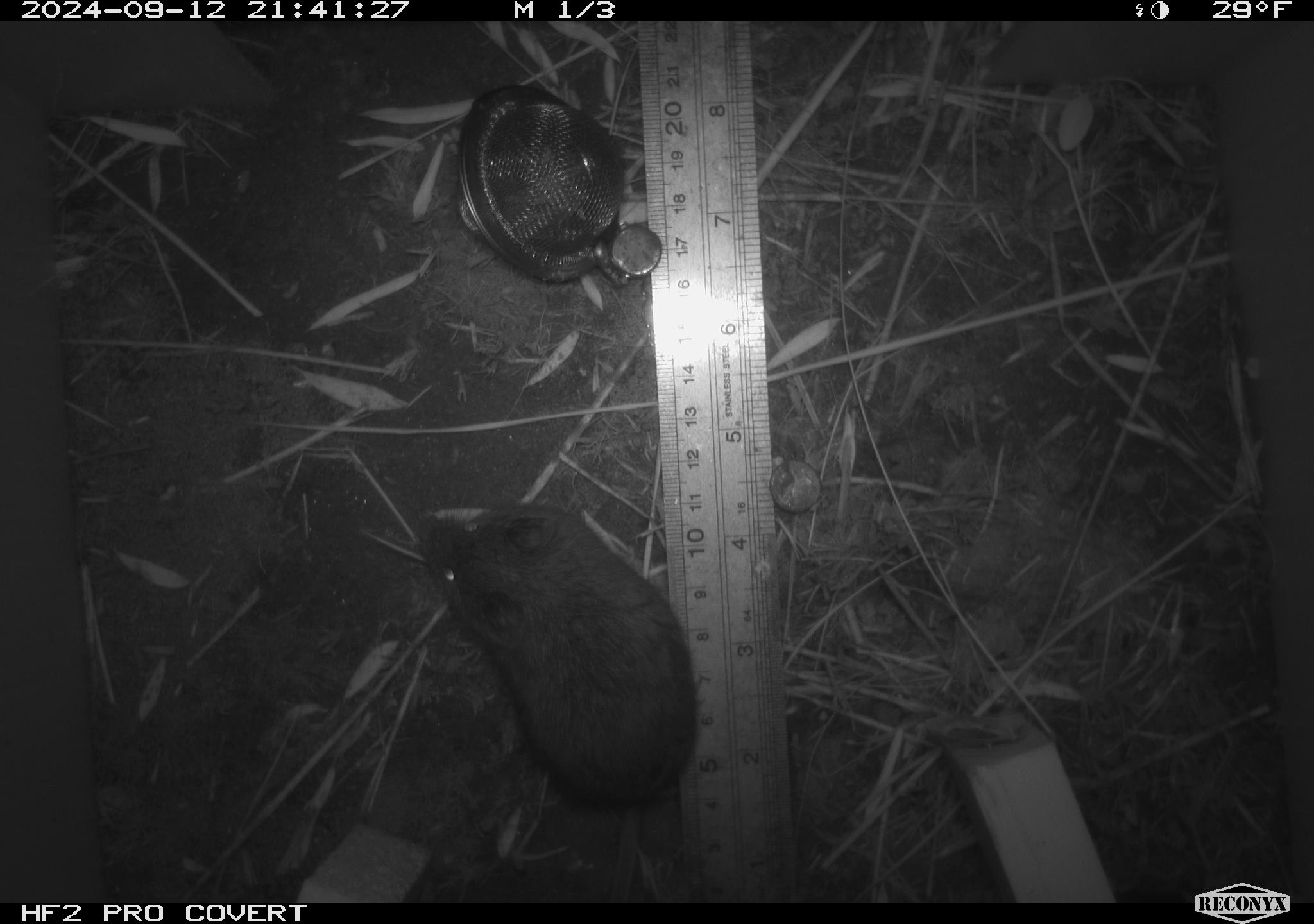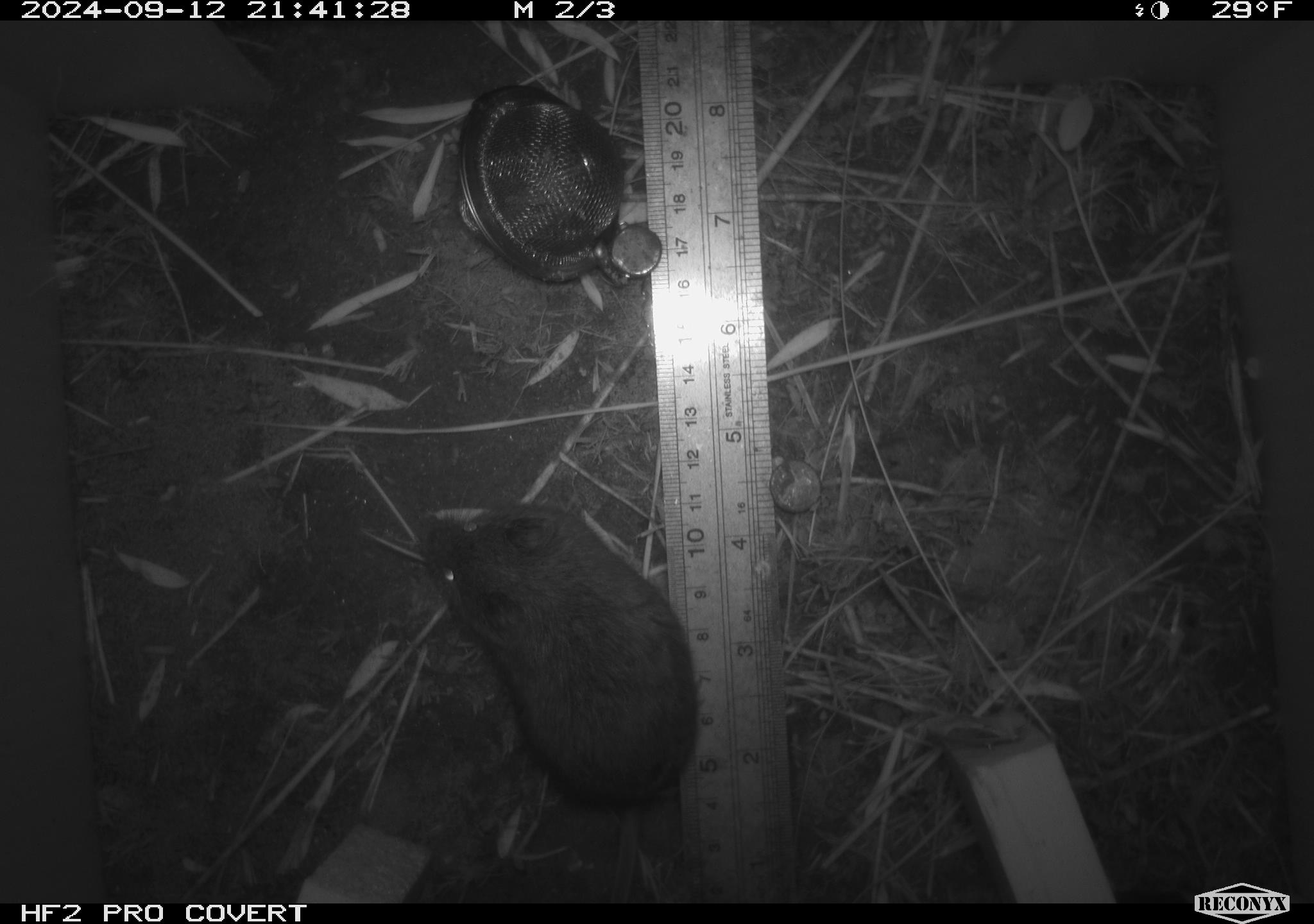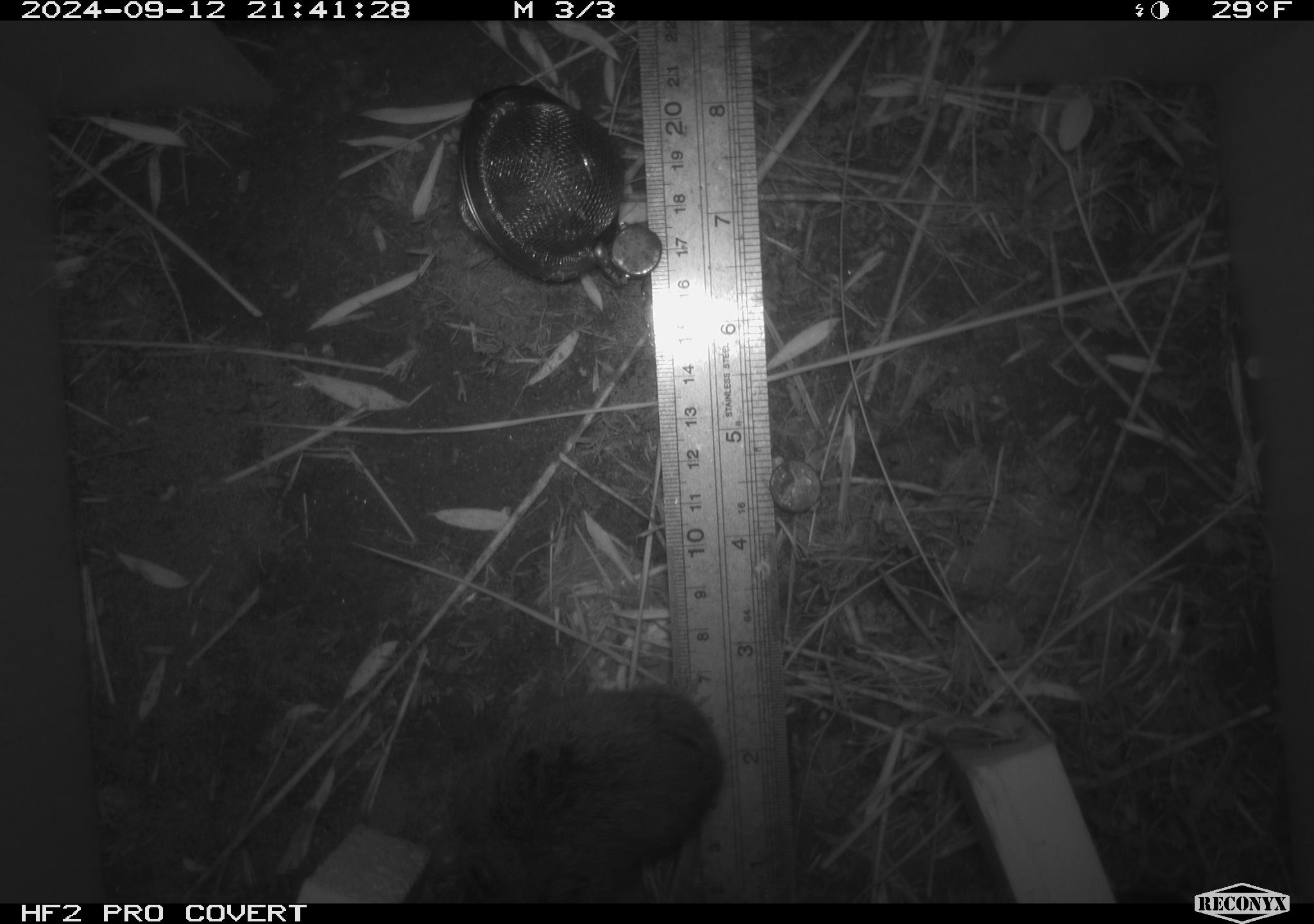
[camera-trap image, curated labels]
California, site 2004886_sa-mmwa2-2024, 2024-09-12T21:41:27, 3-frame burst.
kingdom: Animalia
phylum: Chordata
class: Mammalia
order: Rodentia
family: Cricetidae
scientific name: Arvicolinae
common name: voles, lemmings, and muskrats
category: arvicolinae subfamily